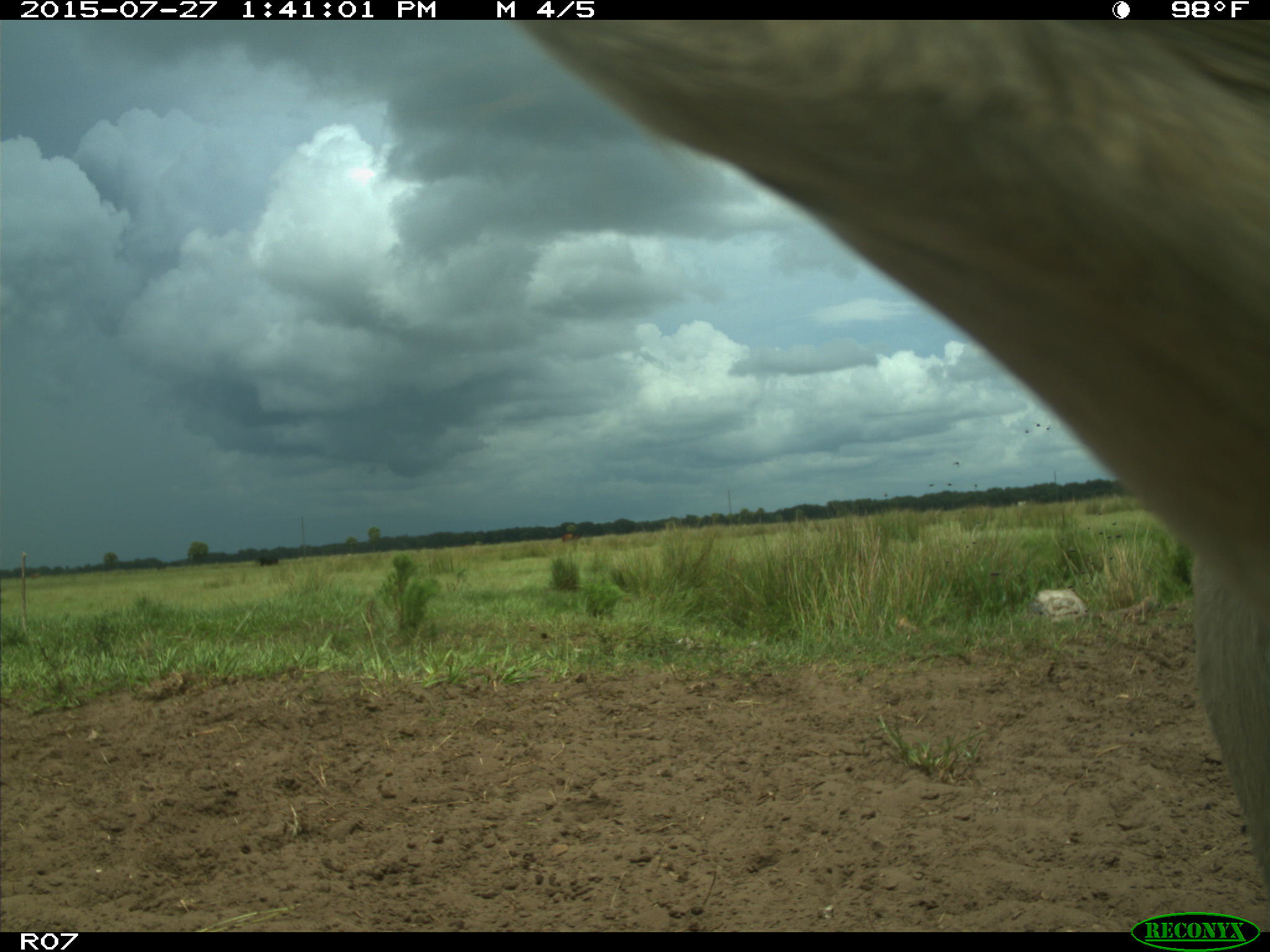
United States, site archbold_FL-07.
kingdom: Animalia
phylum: Chordata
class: Mammalia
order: Artiodactyla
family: Bovidae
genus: Bos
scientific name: Bos taurus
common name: domestic cow